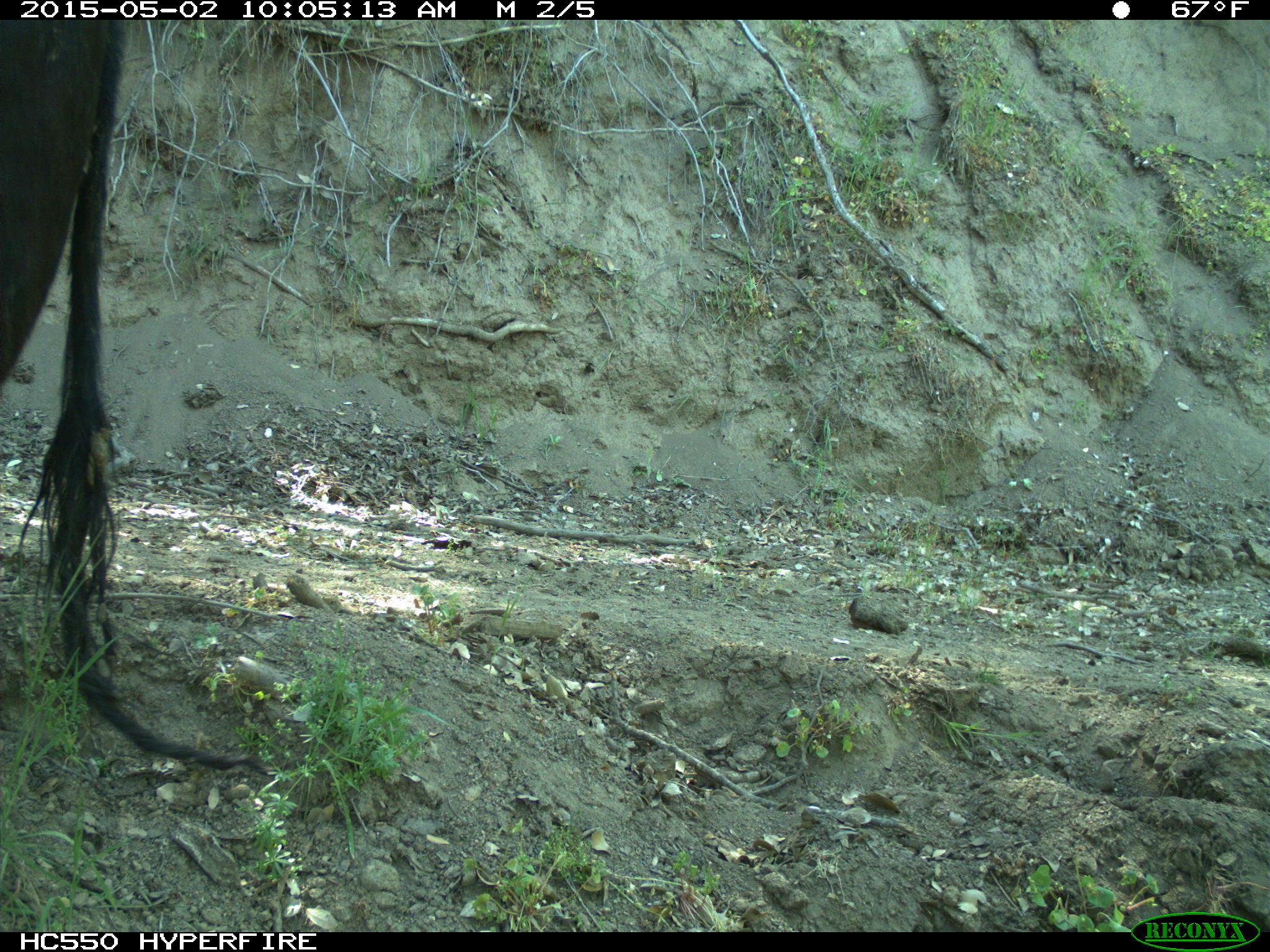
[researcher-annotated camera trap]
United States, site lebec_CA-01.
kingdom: Animalia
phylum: Chordata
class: Mammalia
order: Artiodactyla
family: Bovidae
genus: Bos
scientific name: Bos taurus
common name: domestic cow